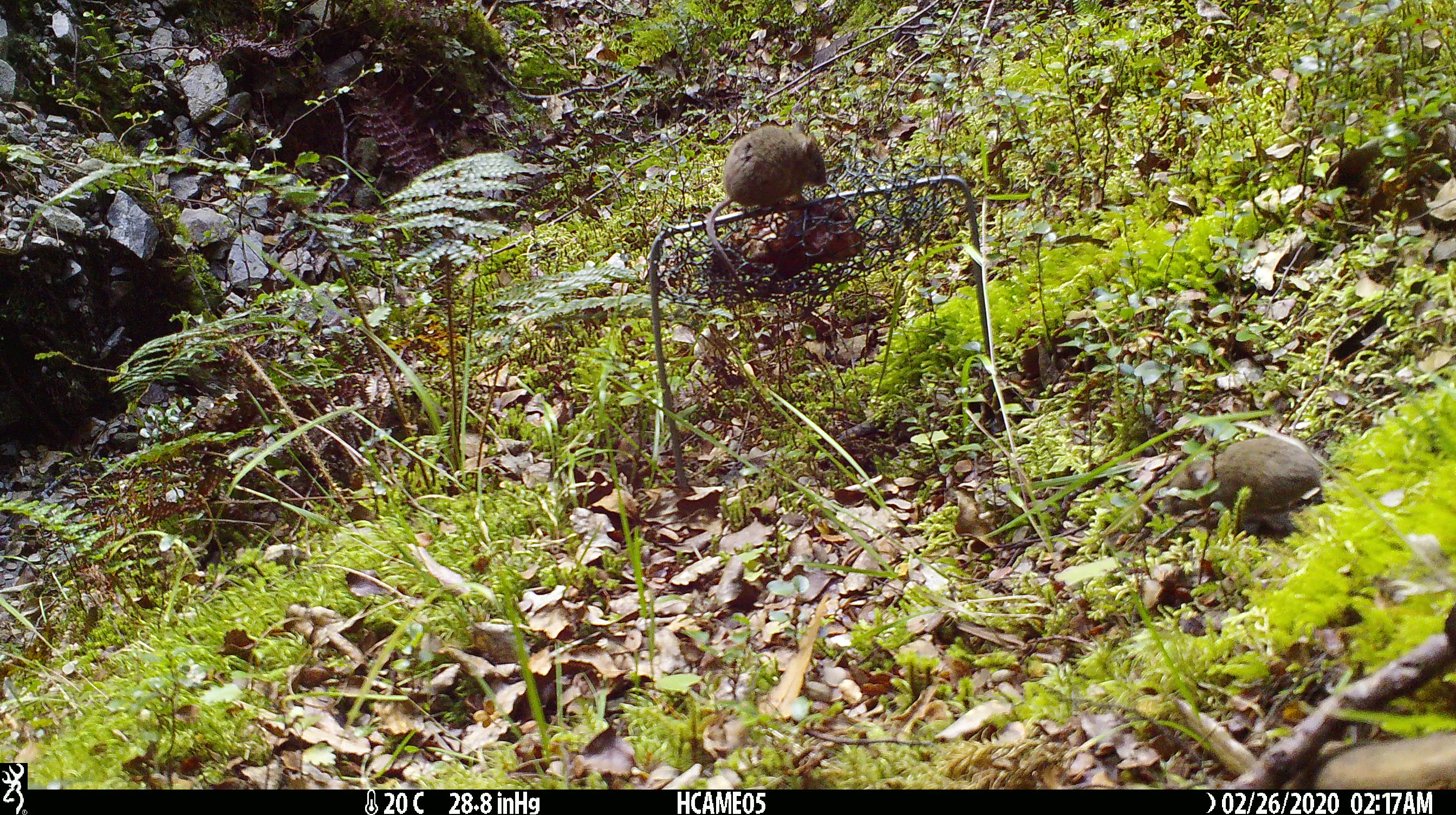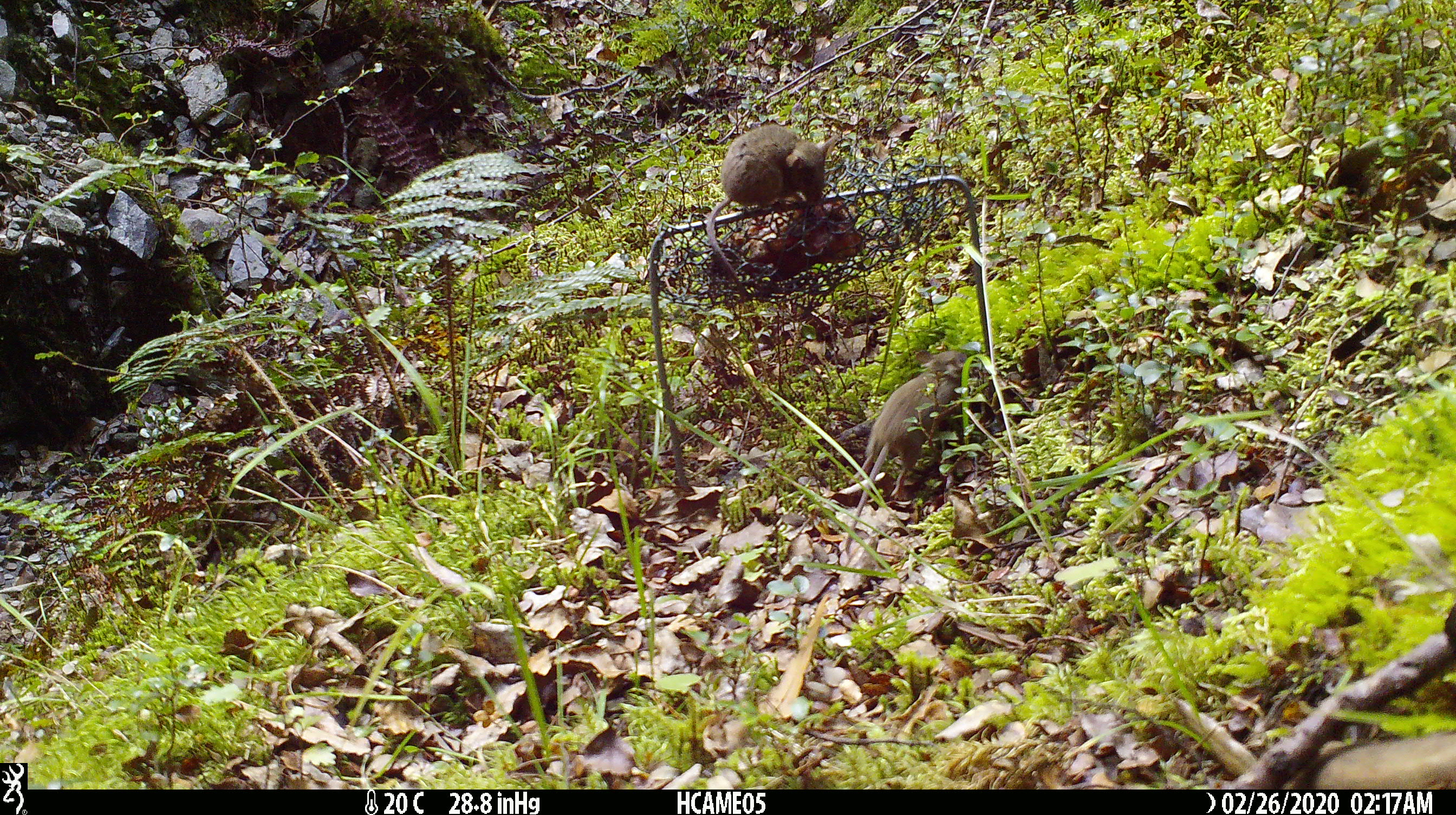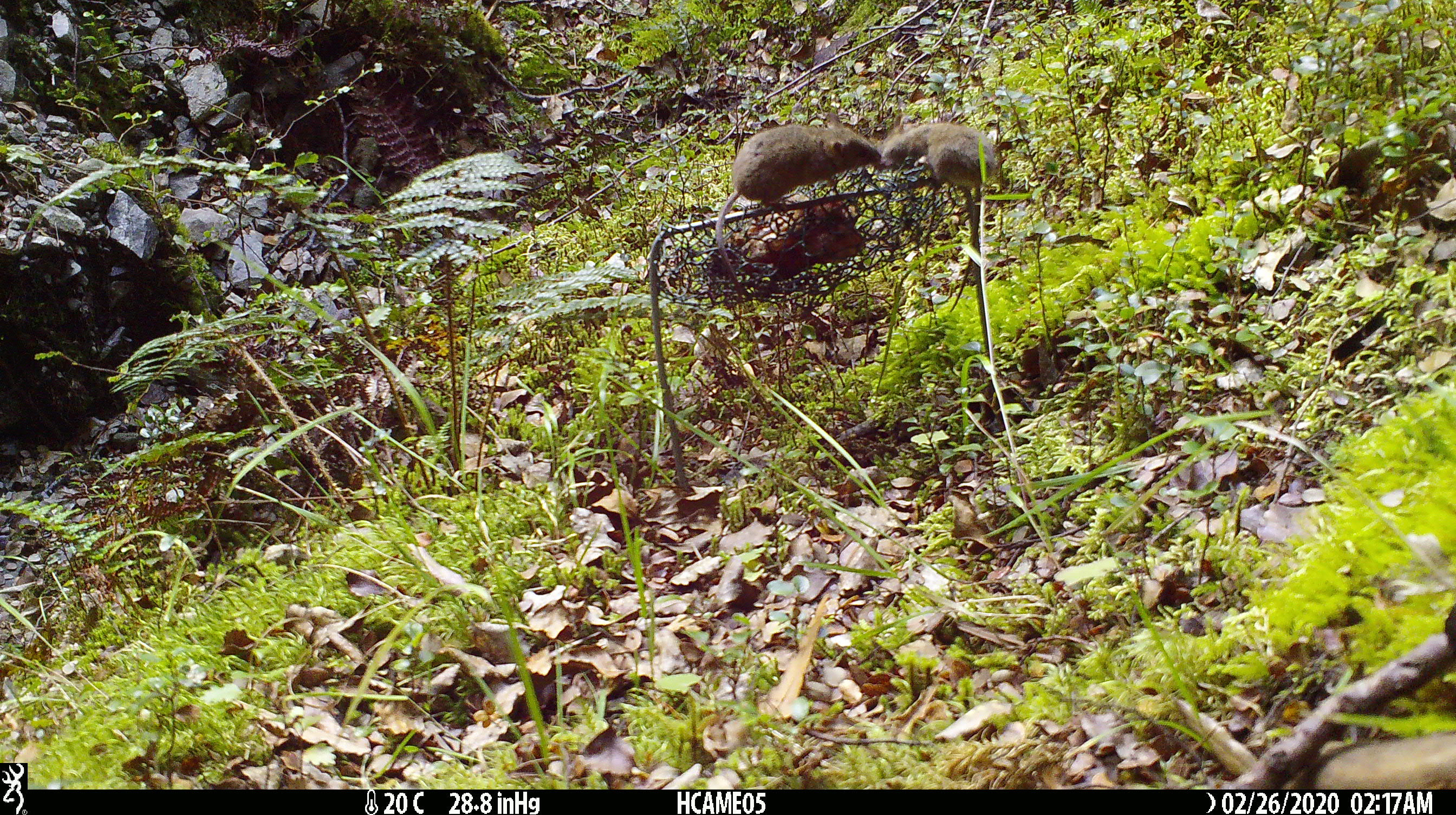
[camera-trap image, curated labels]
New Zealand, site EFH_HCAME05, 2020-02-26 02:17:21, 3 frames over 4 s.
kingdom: Animalia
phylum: Chordata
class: Mammalia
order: Rodentia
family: Muridae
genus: Mus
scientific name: Mus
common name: mouse